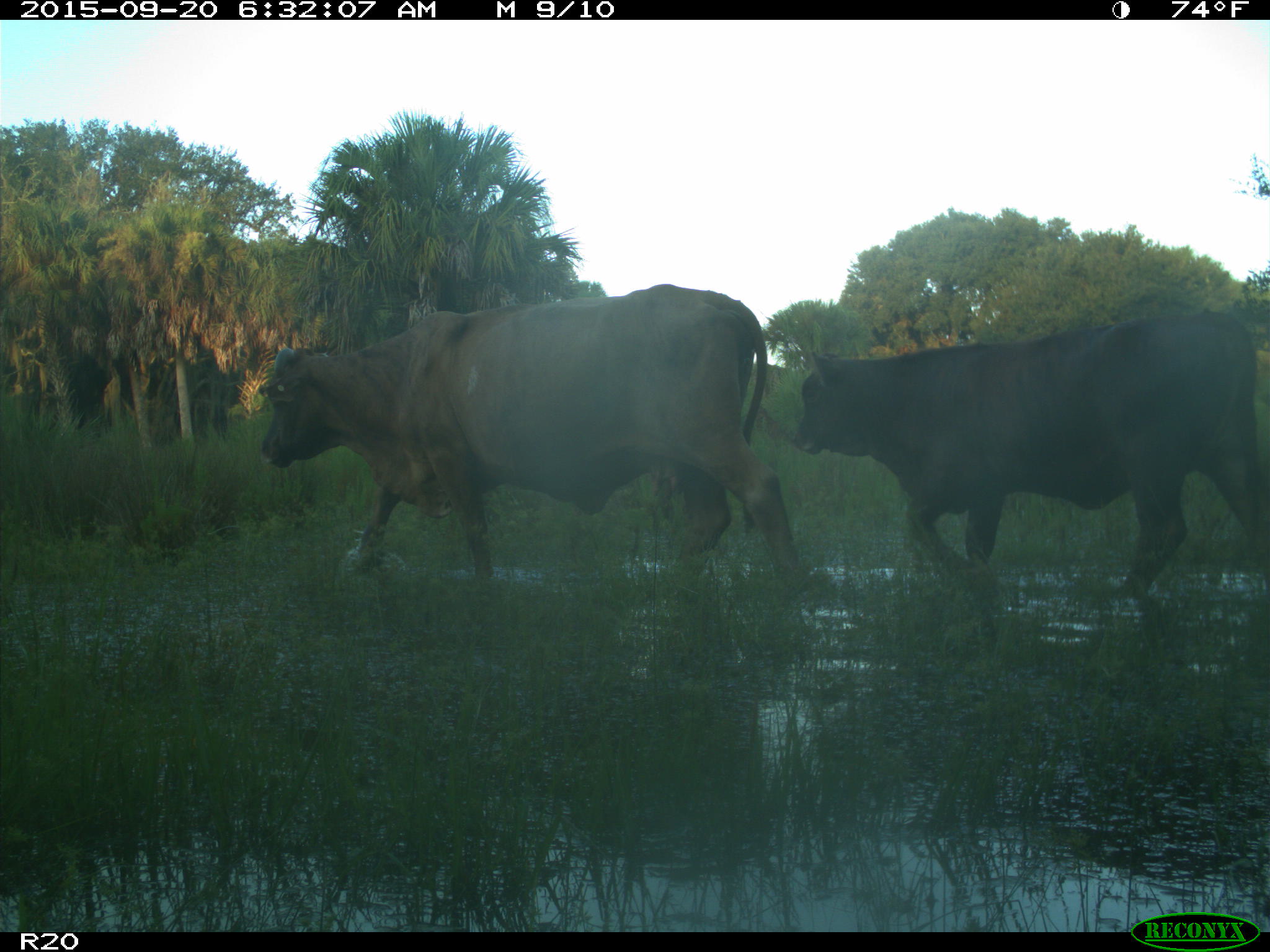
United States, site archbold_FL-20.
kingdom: Animalia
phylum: Chordata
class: Mammalia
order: Artiodactyla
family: Bovidae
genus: Bos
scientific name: Bos taurus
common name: domestic cow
Bos taurus (domestic cow).